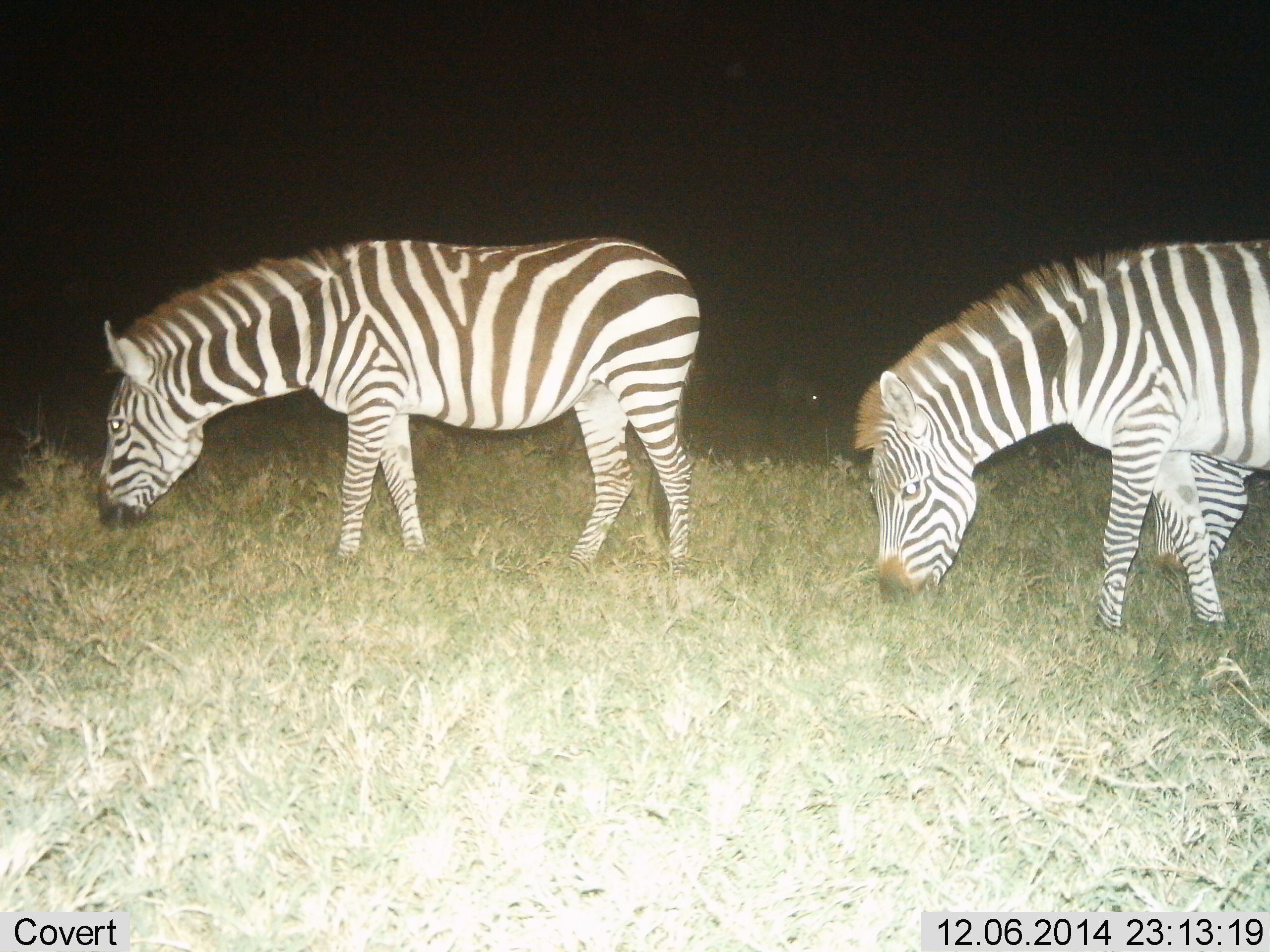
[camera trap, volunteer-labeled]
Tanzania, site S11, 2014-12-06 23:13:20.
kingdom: Animalia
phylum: Chordata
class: Mammalia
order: Perissodactyla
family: Equidae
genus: Equus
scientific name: Equus quagga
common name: plains zebra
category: zebra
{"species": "zebra (plains zebra) (Equus quagga)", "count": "2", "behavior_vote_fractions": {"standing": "10%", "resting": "0%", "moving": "0%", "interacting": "0%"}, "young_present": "0%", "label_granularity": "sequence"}